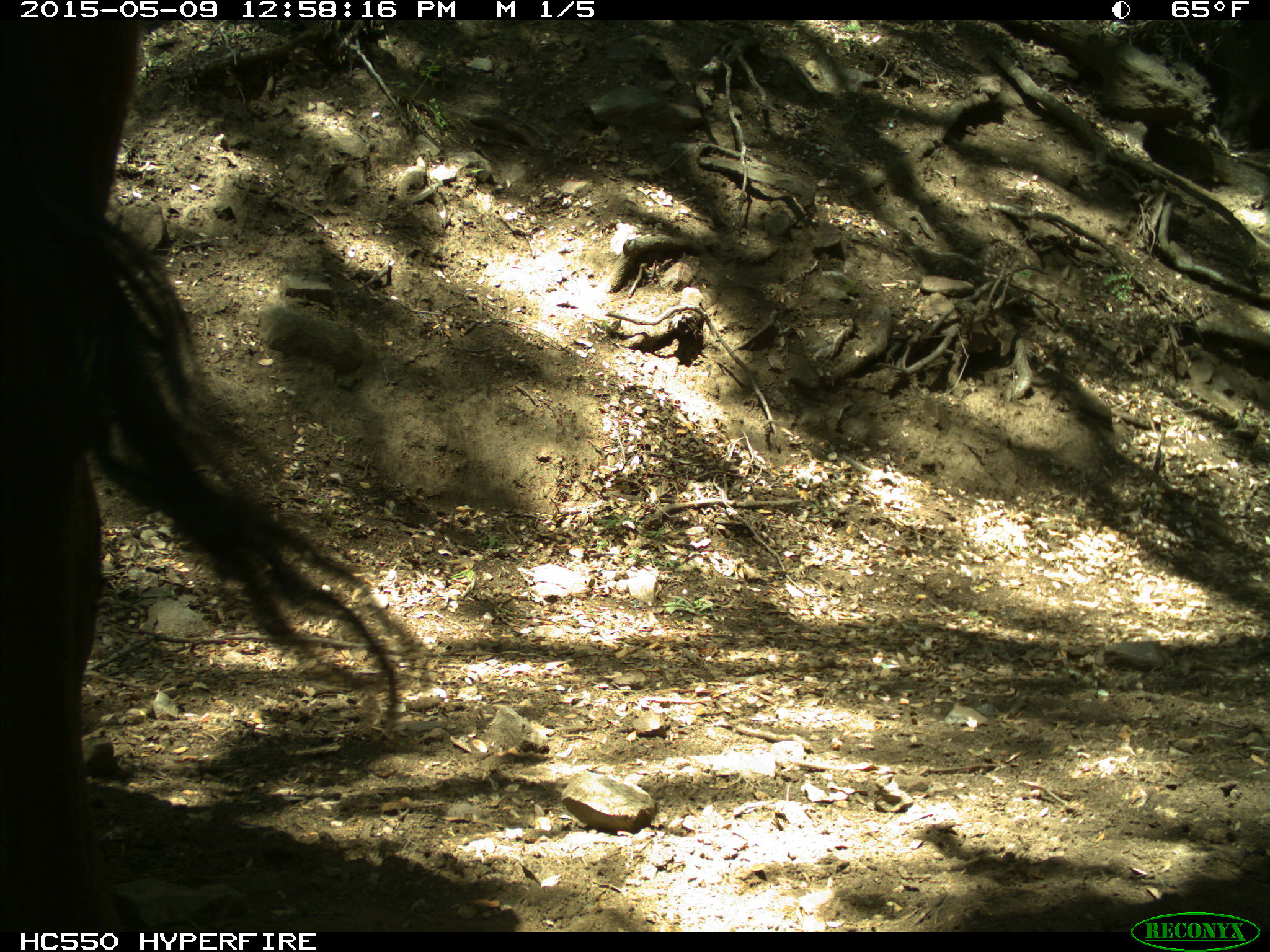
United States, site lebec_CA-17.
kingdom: Animalia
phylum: Chordata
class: Mammalia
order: Artiodactyla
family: Bovidae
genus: Bos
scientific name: Bos taurus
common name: domestic cow